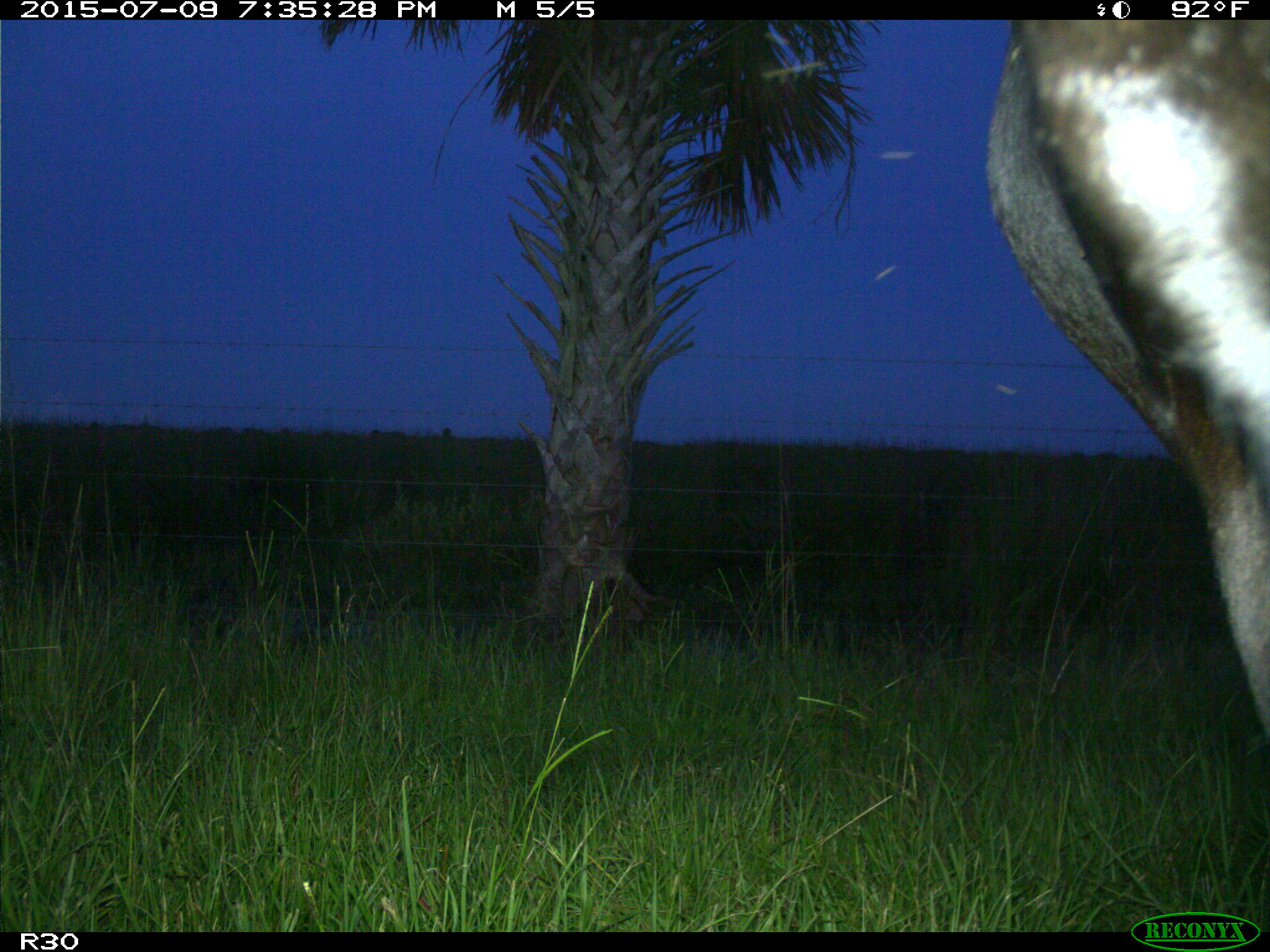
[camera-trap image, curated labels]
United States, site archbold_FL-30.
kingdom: Animalia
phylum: Chordata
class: Mammalia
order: Artiodactyla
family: Bovidae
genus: Bos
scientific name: Bos taurus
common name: domestic cow